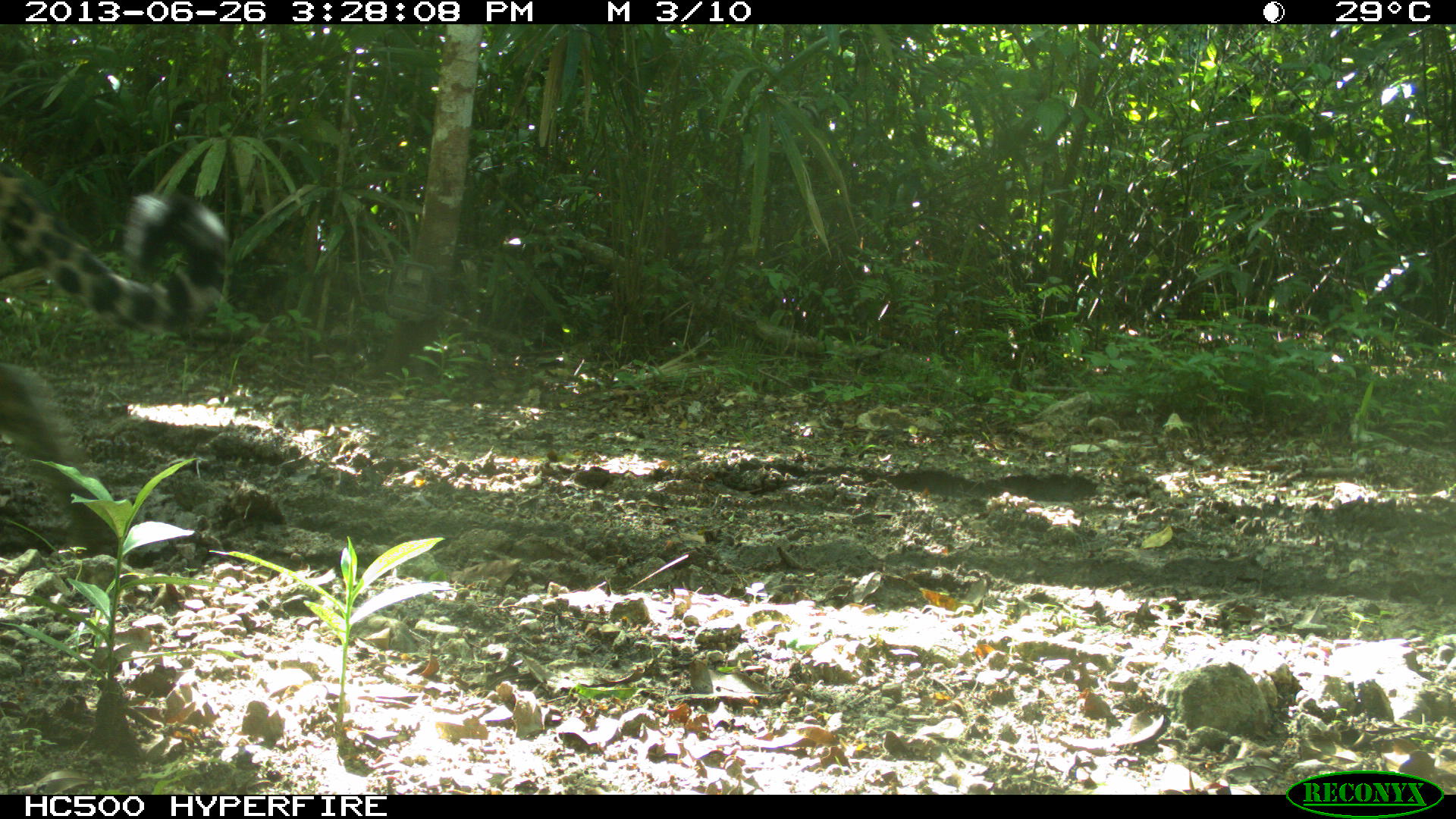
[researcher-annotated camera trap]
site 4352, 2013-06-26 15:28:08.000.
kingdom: Animalia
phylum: Chordata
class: Mammalia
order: Carnivora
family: Felidae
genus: Panthera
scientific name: Panthera onca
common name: jaguar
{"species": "Panthera onca (jaguar)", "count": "1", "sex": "male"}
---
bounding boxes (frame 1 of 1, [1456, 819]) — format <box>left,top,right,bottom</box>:
panthera onca: <box>0,169,229,556</box>